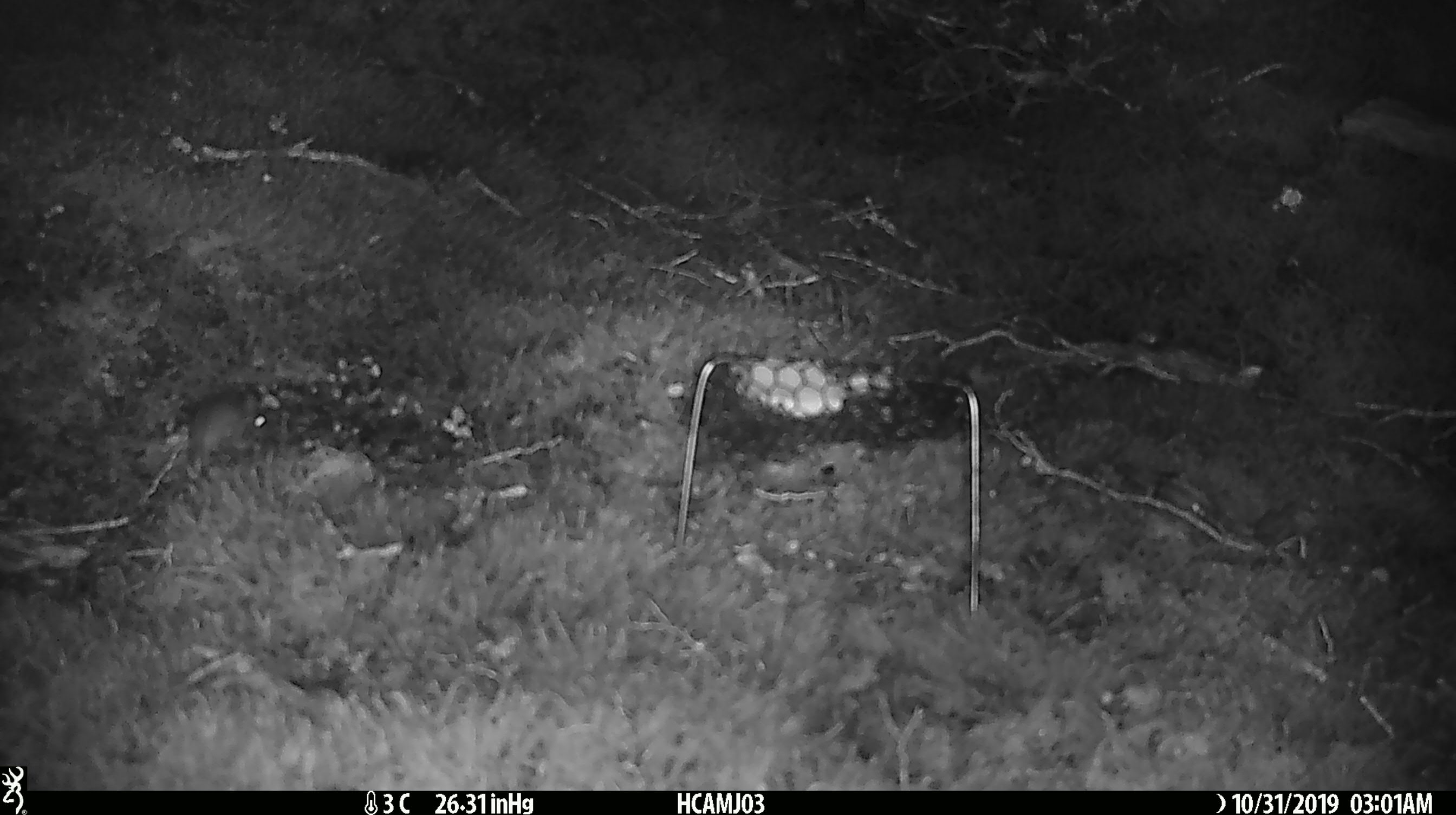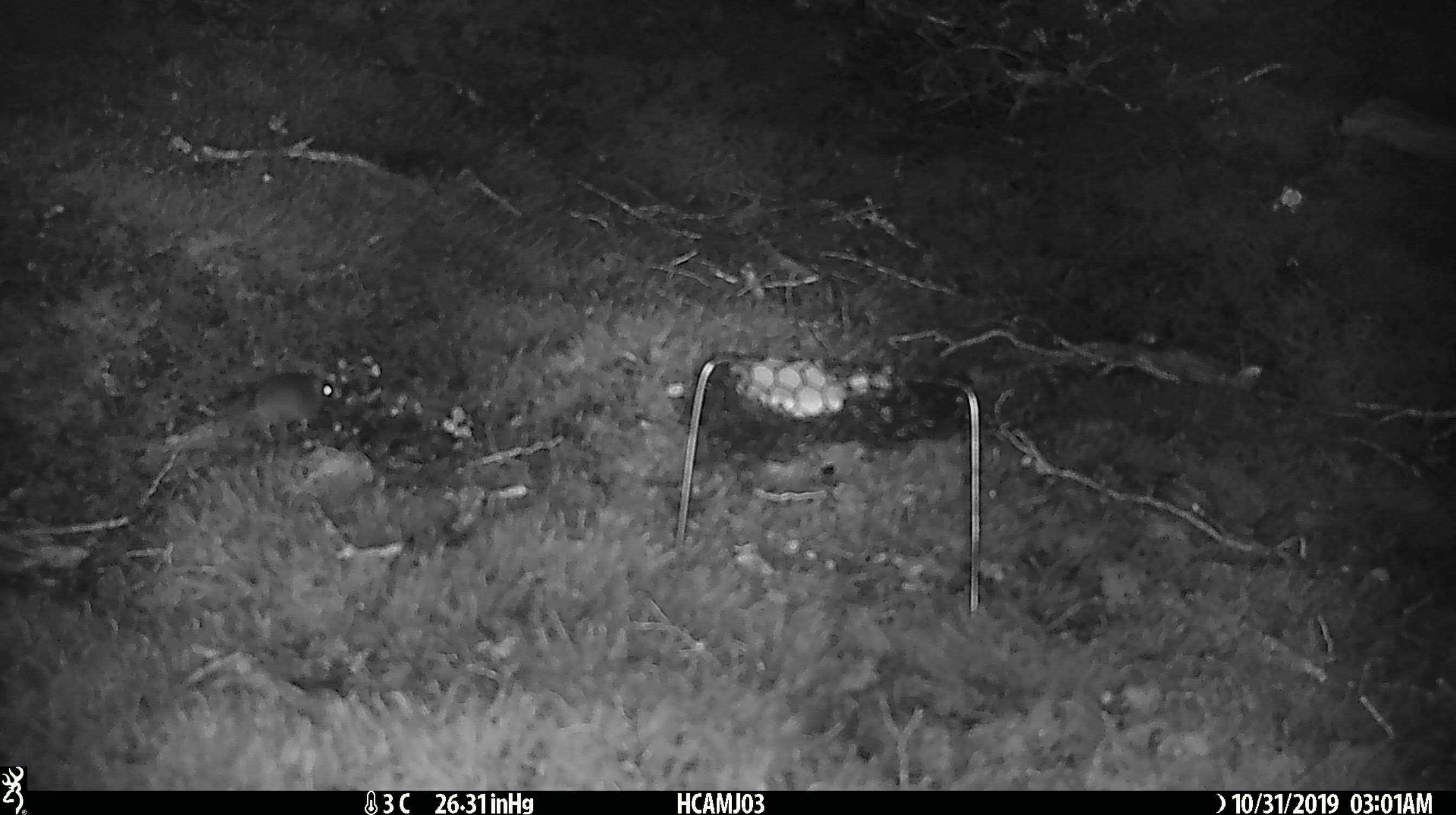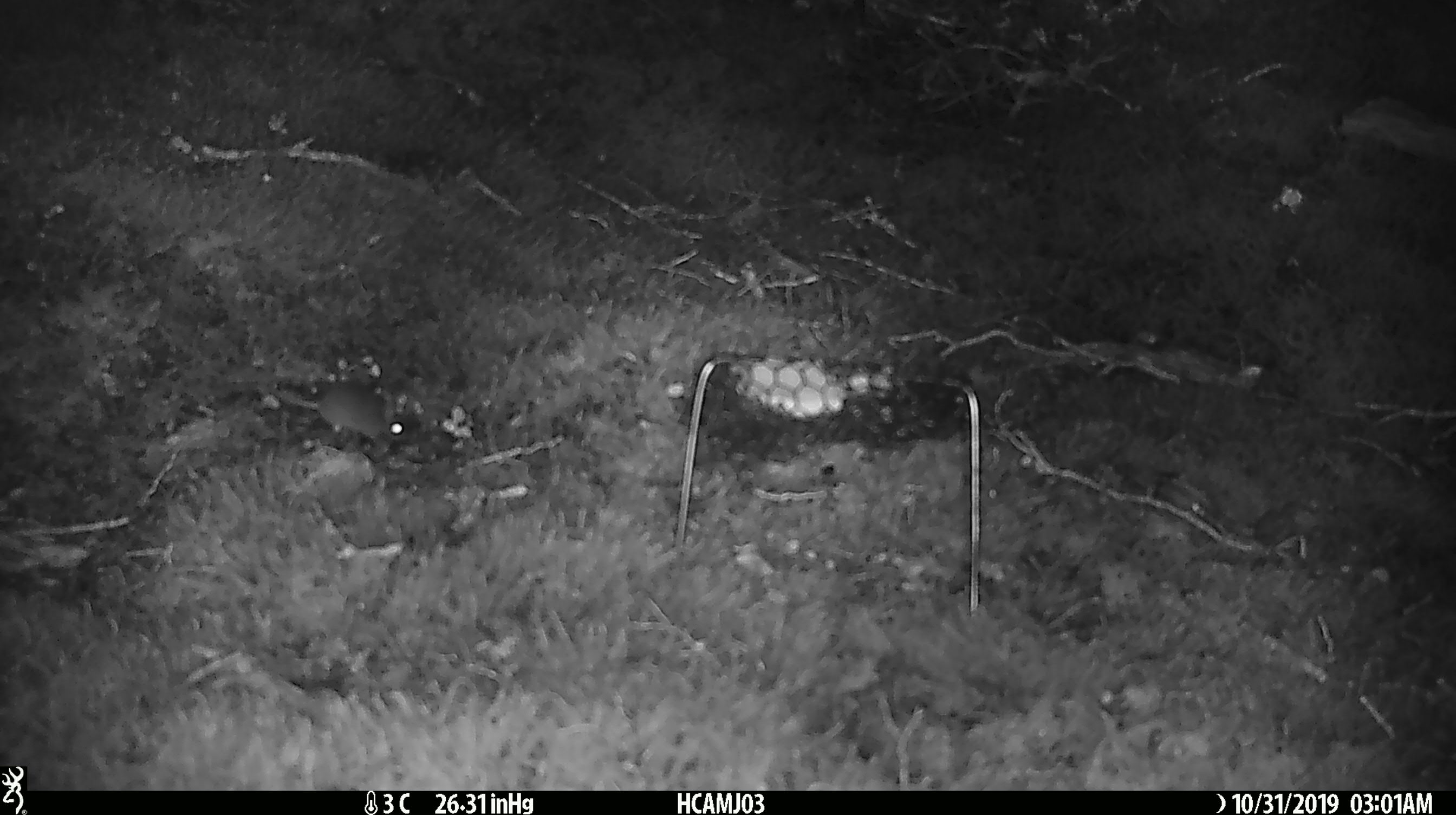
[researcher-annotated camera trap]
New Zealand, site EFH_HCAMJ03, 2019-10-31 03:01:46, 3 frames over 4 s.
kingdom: Animalia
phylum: Chordata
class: Mammalia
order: Rodentia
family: Muridae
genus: Mus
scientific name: Mus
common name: mouse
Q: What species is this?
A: Mouse (Mus).